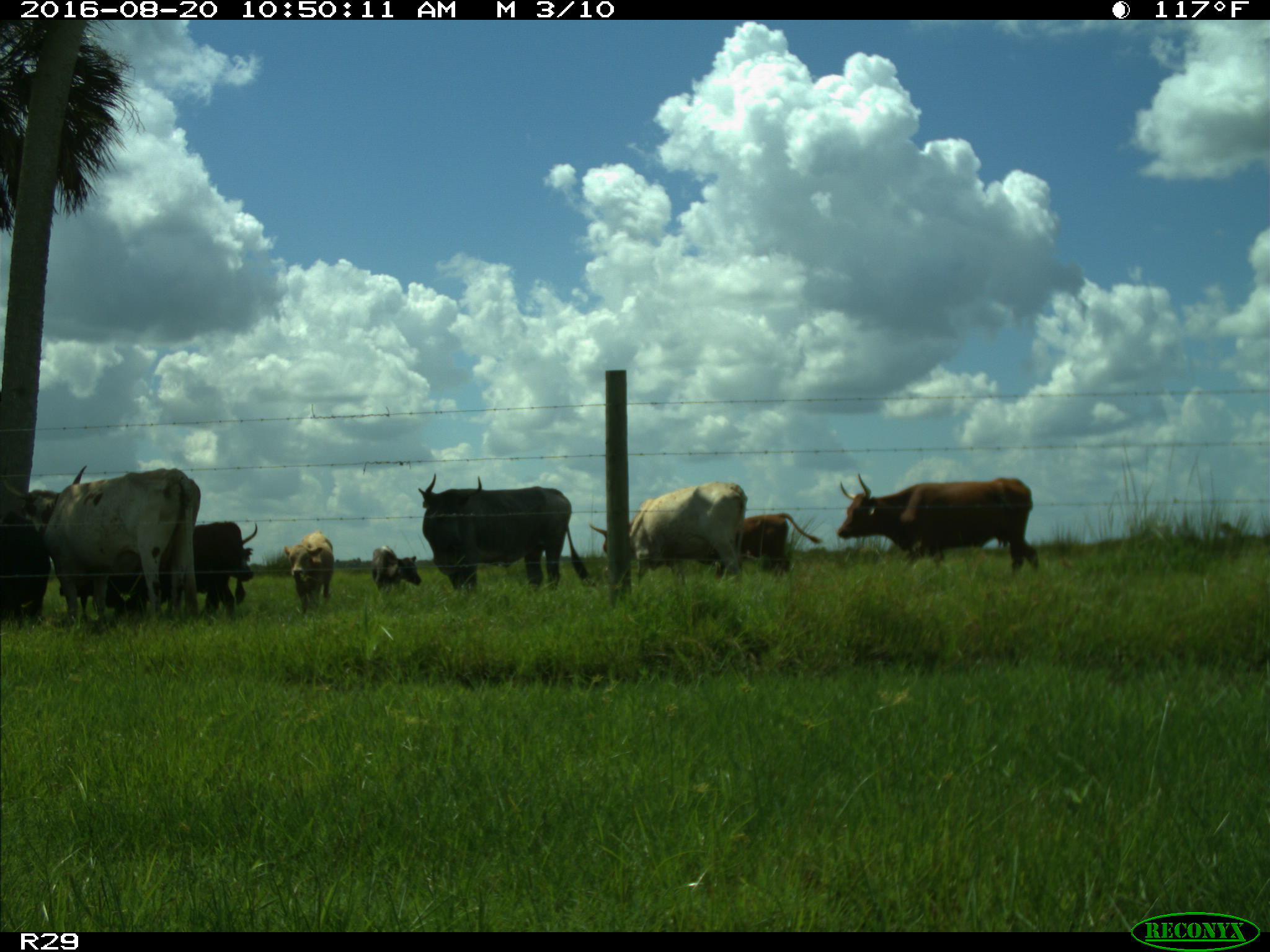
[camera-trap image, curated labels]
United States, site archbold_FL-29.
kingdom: Animalia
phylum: Chordata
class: Mammalia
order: Artiodactyla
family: Bovidae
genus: Bos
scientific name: Bos taurus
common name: domestic cow